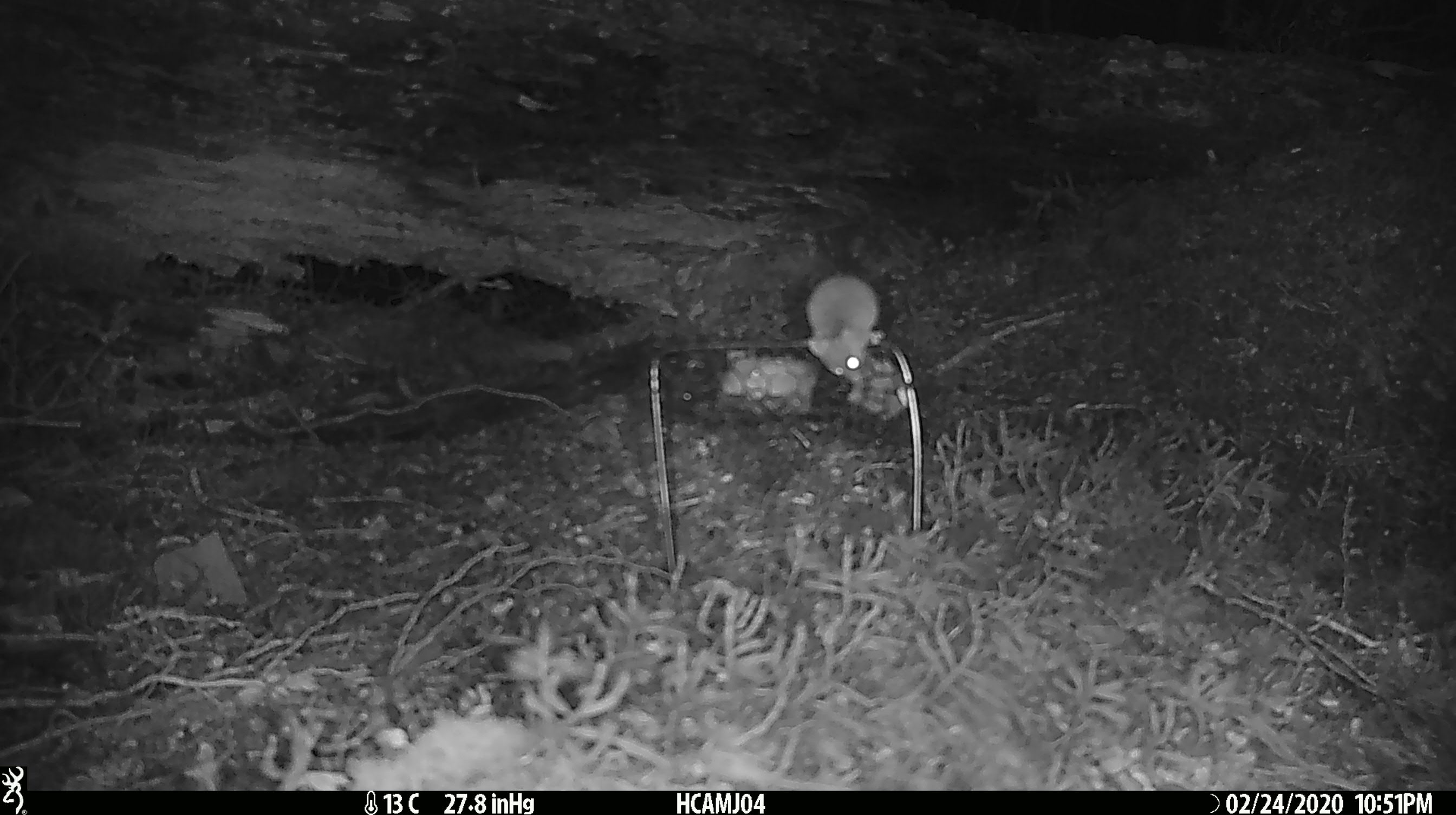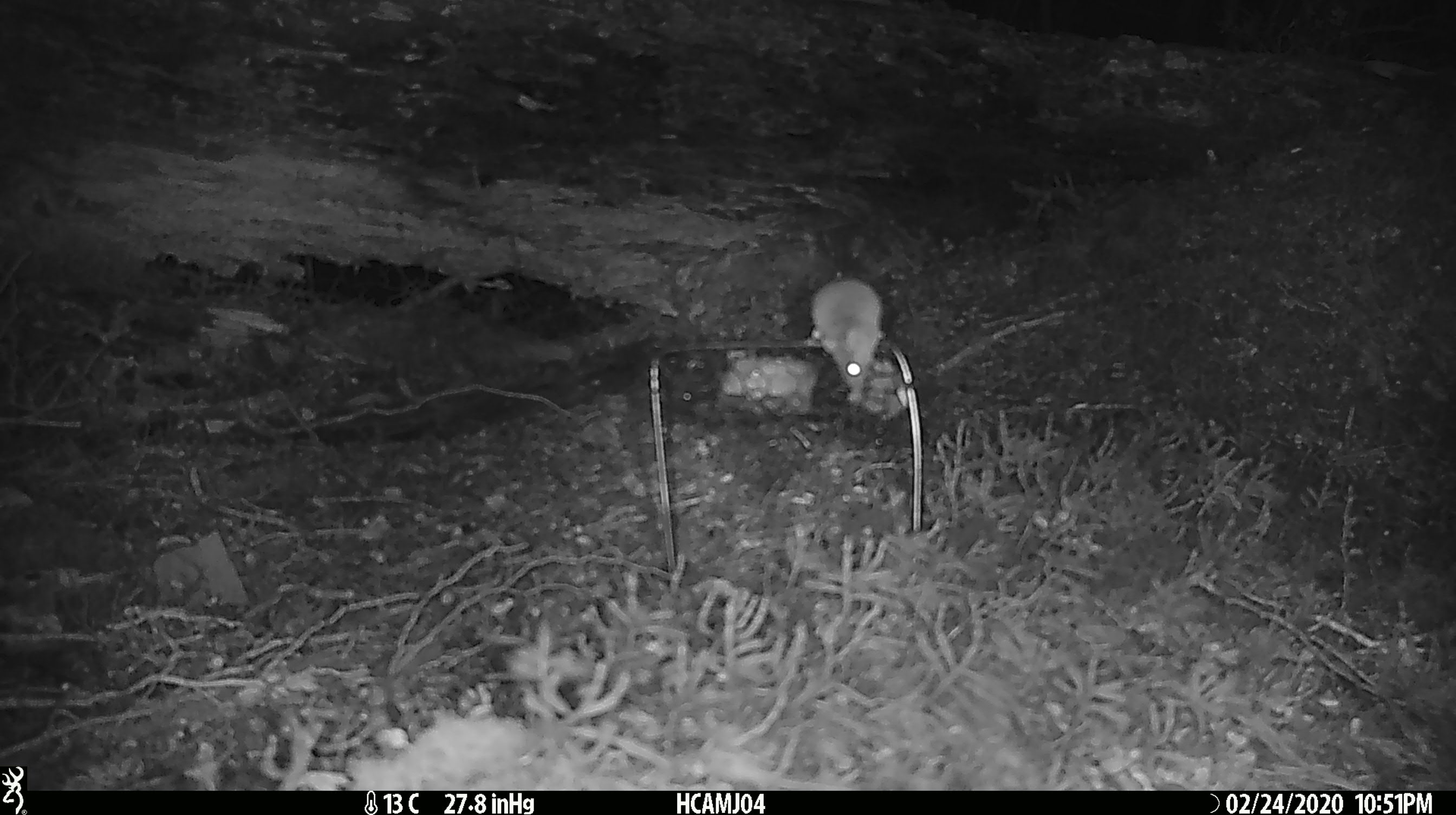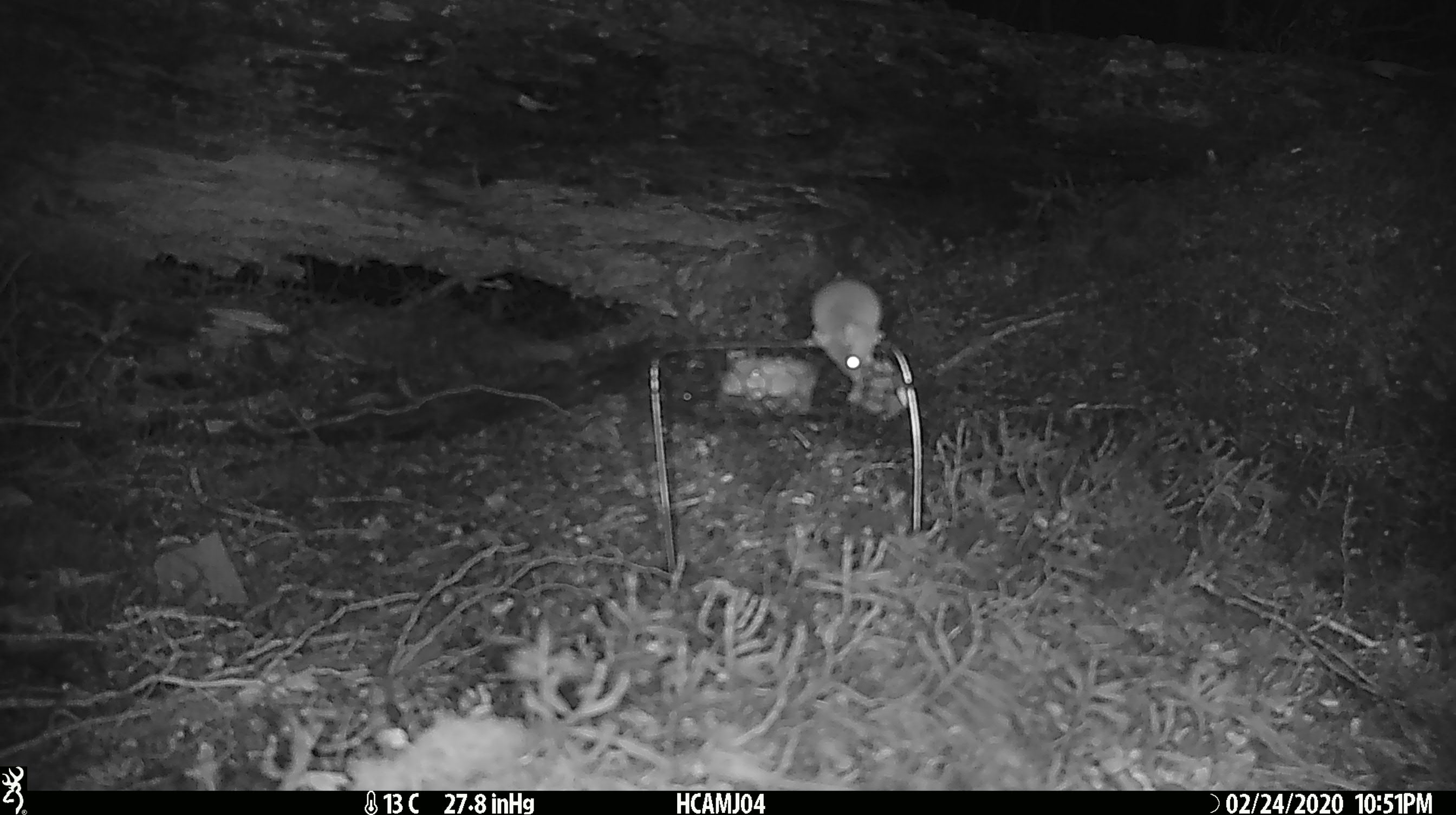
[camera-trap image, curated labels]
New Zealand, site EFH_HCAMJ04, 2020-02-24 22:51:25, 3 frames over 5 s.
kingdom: Animalia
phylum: Chordata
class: Mammalia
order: Rodentia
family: Muridae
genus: Mus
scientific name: Mus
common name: mouse